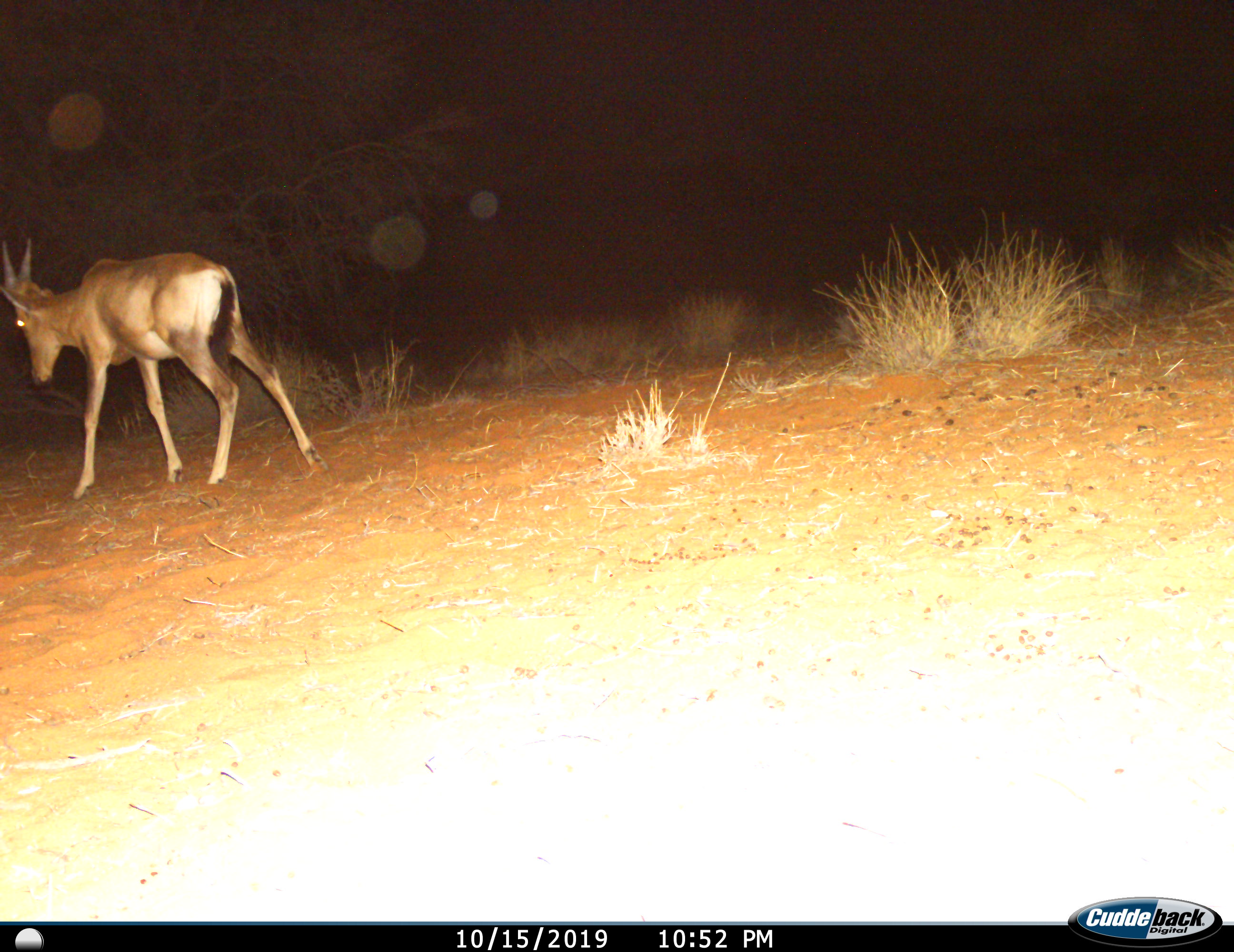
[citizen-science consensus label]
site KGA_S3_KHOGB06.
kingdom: Animalia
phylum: Chordata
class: Mammalia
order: Artiodactyla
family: Bovidae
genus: Alcelaphus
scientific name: Alcelaphus buselaphus caama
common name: red hartebeest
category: hartebeestred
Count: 1.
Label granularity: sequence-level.